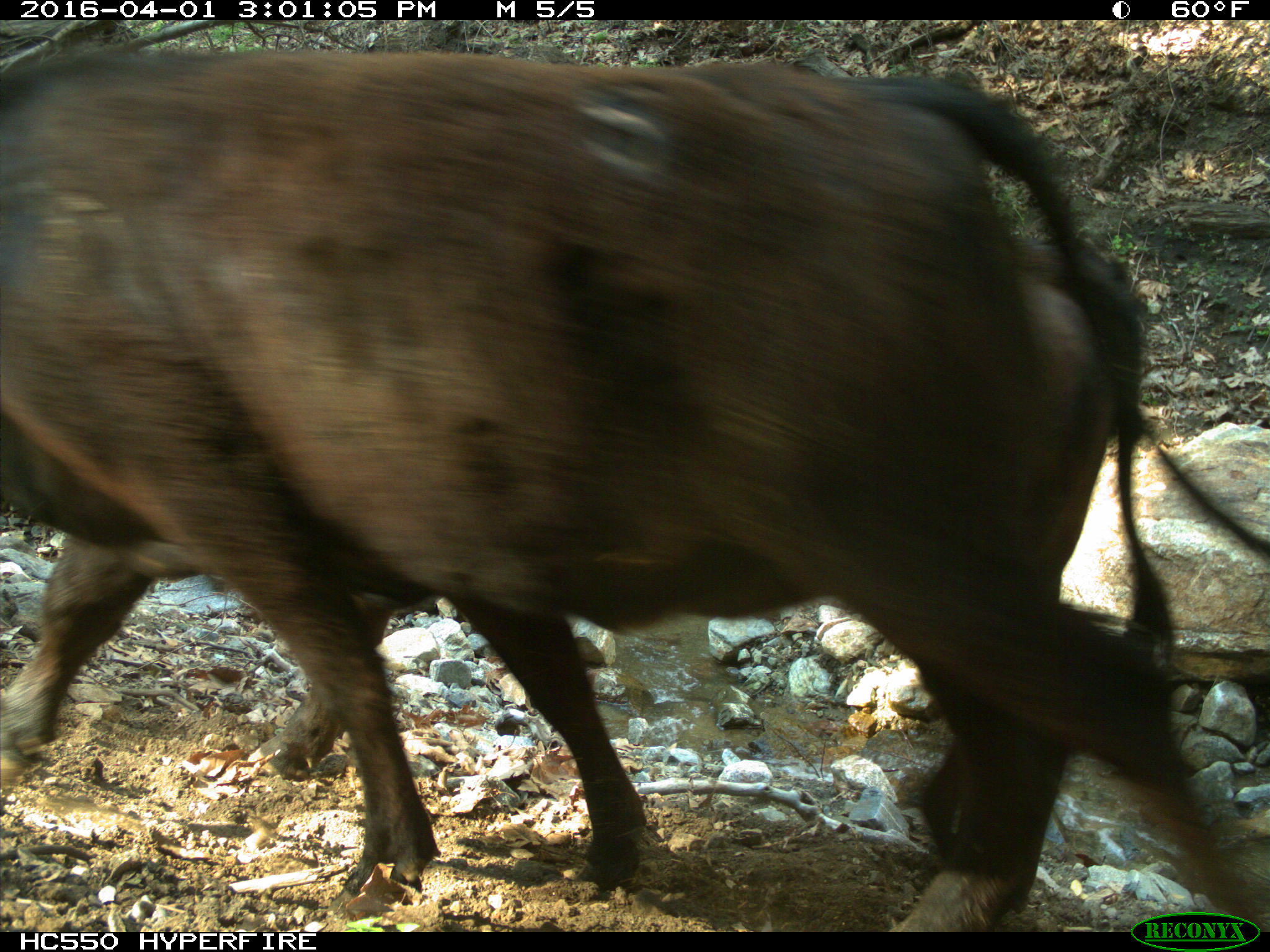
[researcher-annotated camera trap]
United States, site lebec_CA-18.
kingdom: Animalia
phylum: Chordata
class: Mammalia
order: Artiodactyla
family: Bovidae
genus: Bos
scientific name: Bos taurus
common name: domestic cow